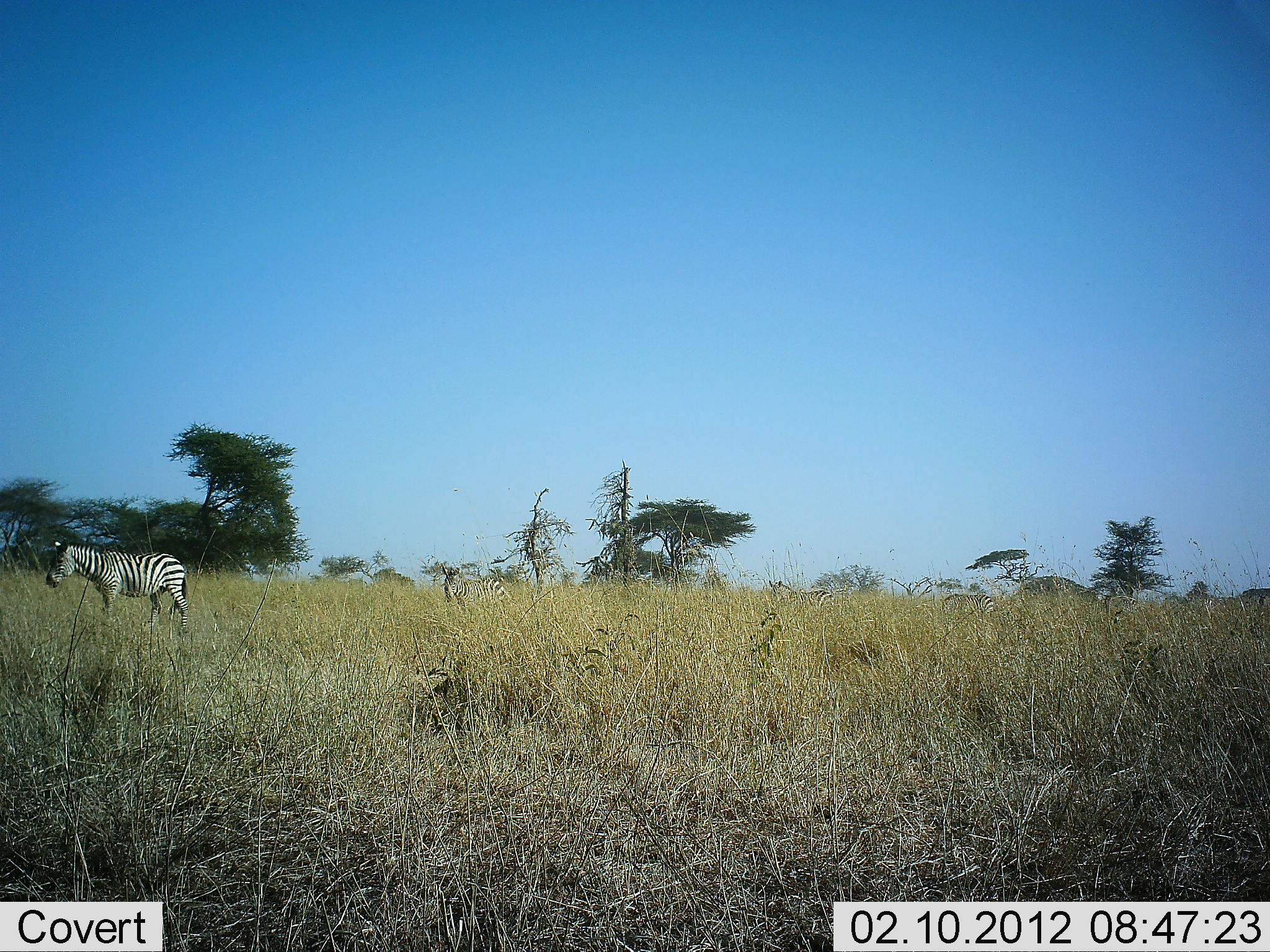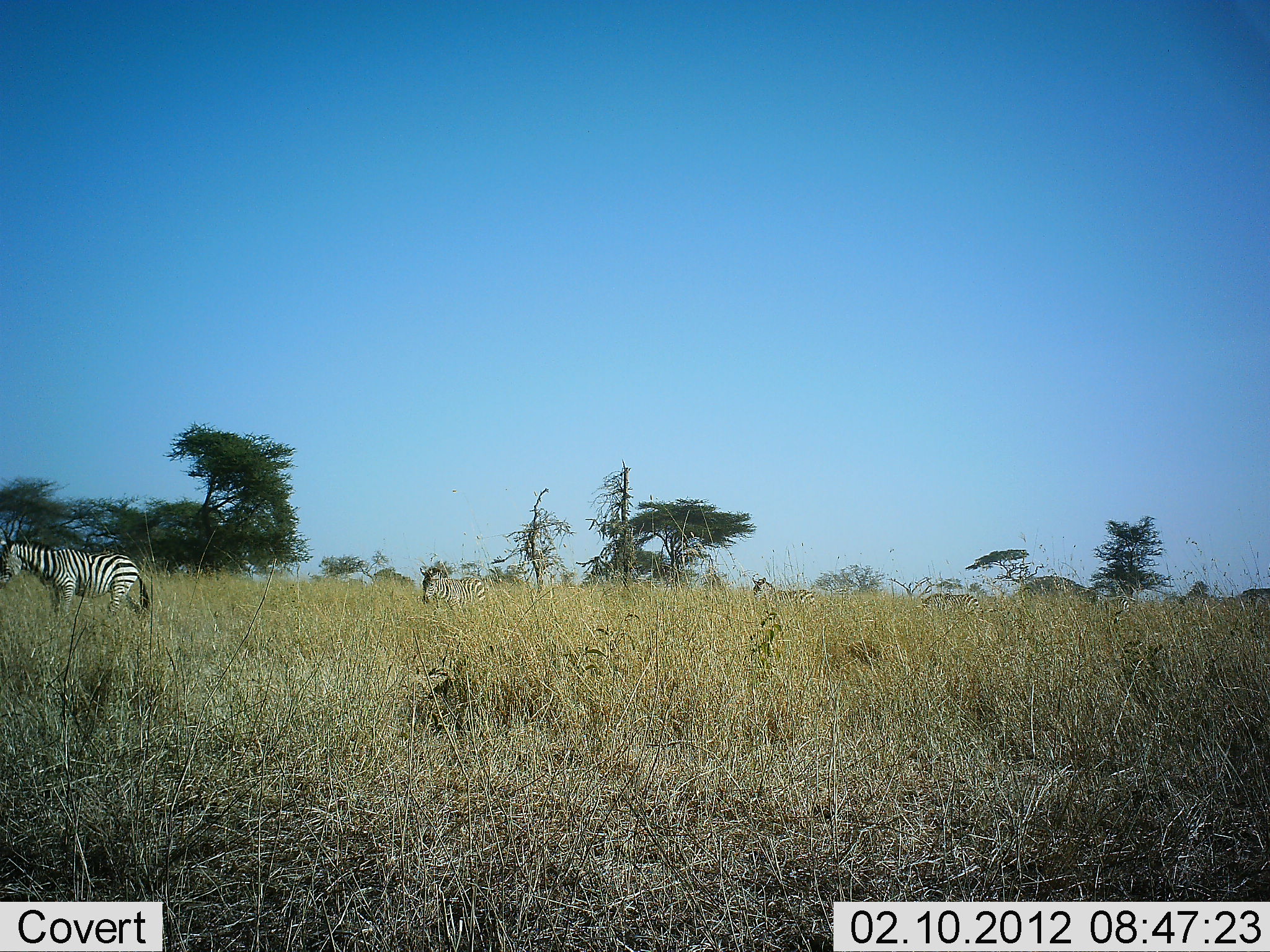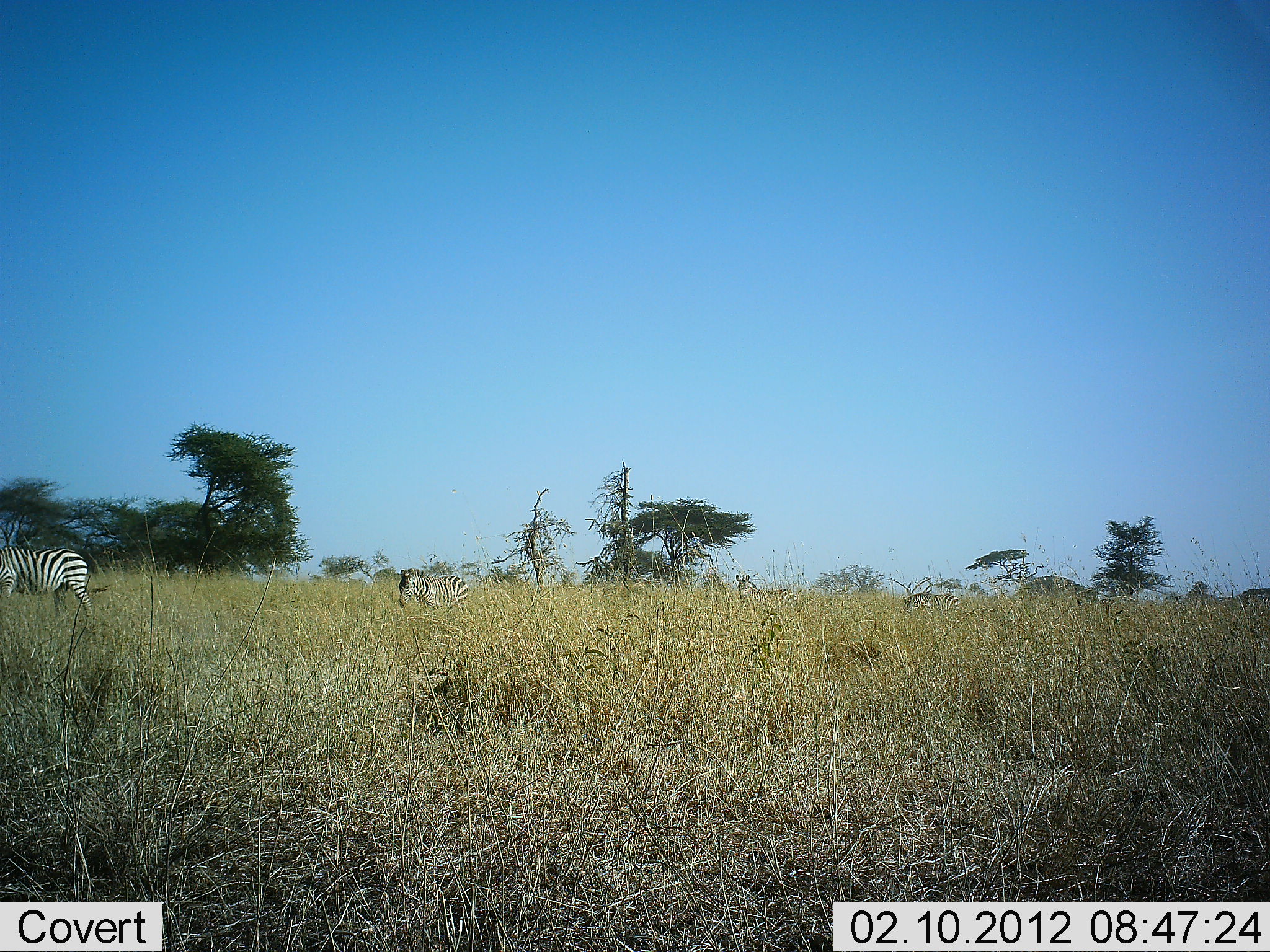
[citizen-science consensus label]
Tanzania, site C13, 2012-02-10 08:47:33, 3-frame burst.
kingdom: Animalia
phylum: Chordata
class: Mammalia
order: Perissodactyla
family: Equidae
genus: Equus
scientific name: Equus quagga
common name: plains zebra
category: zebra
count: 6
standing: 0%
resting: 0%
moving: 100%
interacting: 0%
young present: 0%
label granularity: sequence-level